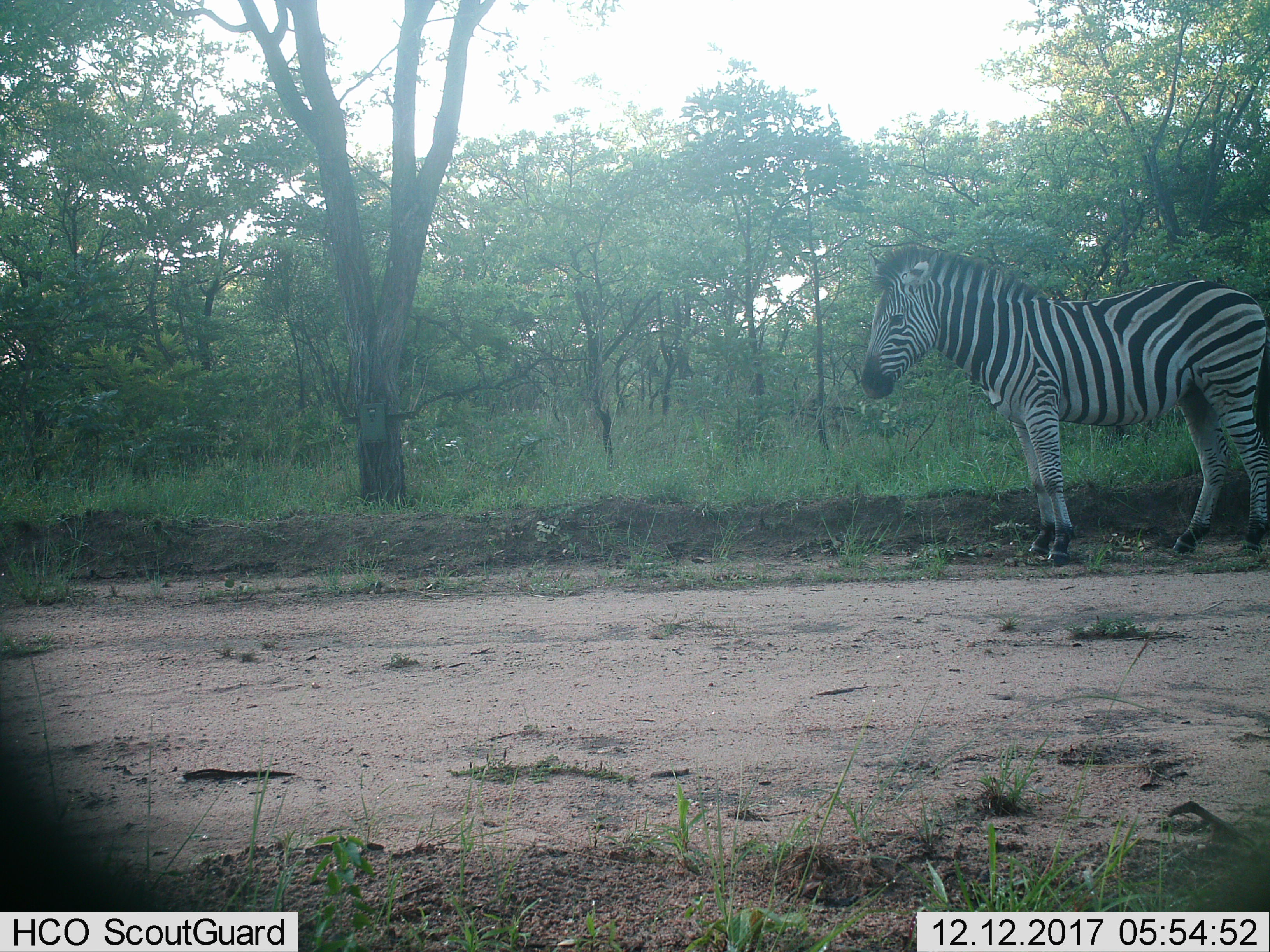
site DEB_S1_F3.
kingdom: Animalia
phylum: Chordata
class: Mammalia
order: Perissodactyla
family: Equidae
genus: Equus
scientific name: Equus quagga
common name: plains zebra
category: zebraplains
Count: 1.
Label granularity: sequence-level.